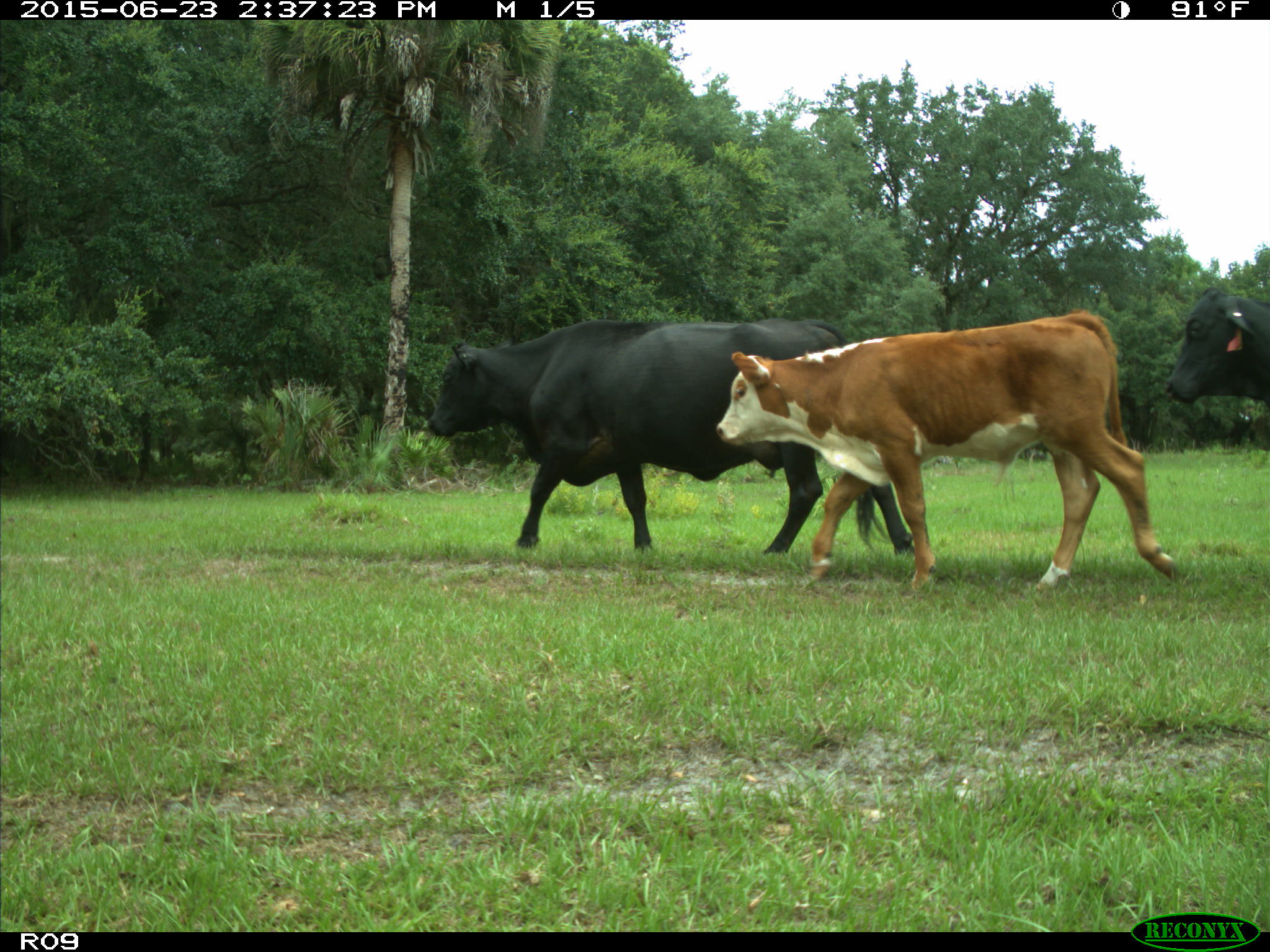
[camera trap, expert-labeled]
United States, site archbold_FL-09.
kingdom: Animalia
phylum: Chordata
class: Mammalia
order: Artiodactyla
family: Bovidae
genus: Bos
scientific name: Bos taurus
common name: domestic cow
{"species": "Bos taurus (domestic cow)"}